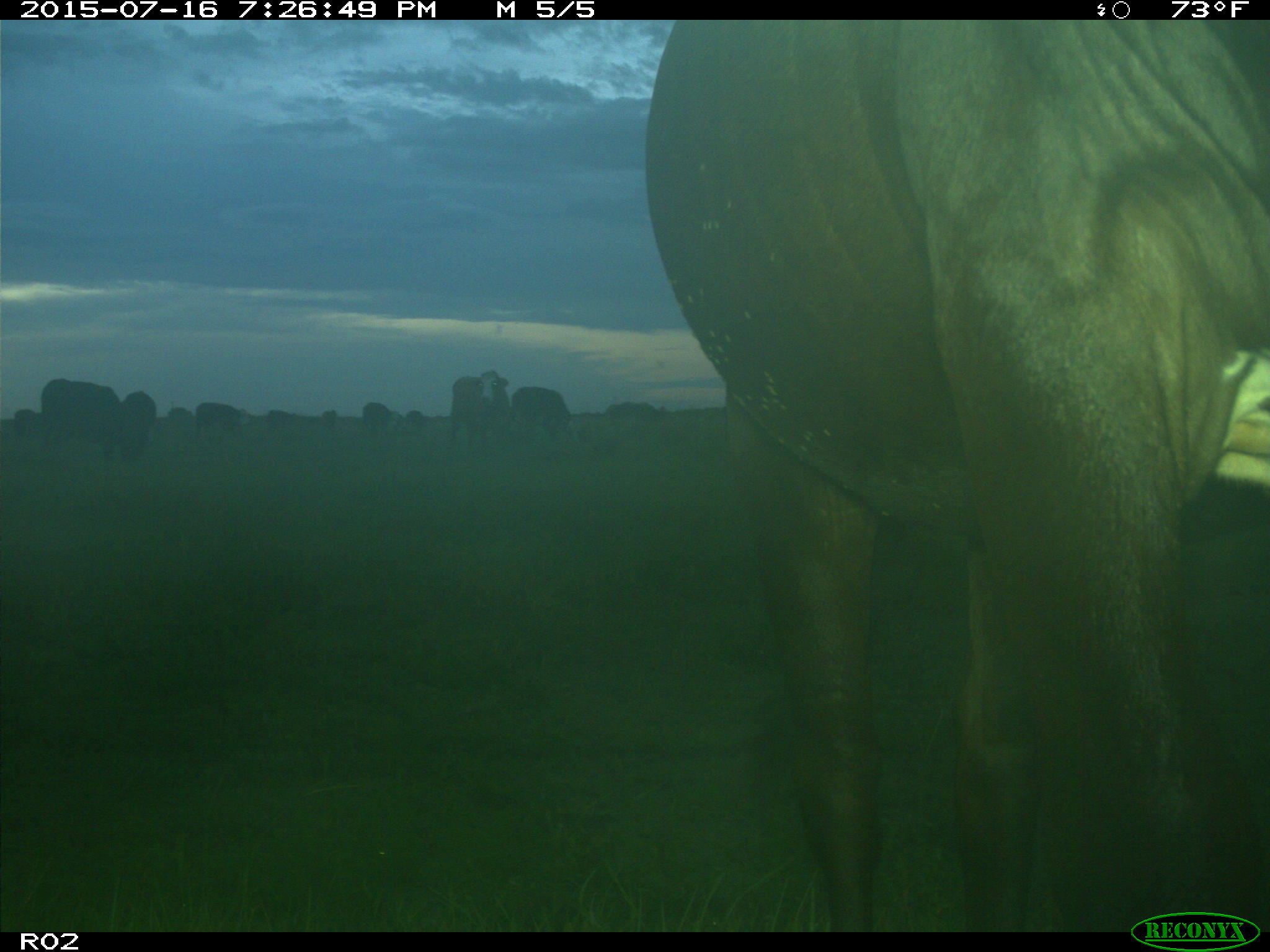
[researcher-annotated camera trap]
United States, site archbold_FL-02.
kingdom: Animalia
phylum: Chordata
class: Mammalia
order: Artiodactyla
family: Bovidae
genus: Bos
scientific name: Bos taurus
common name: domestic cow